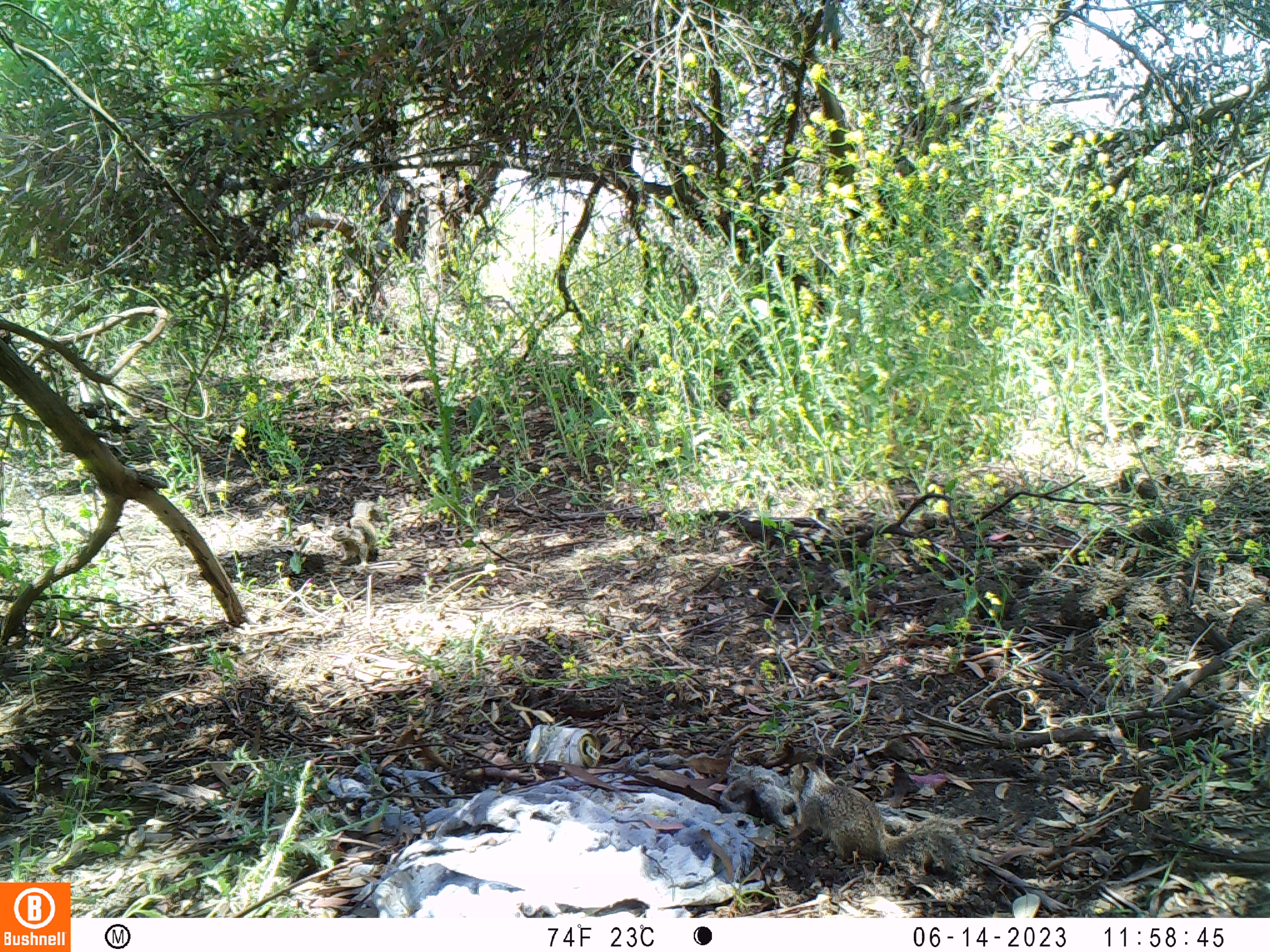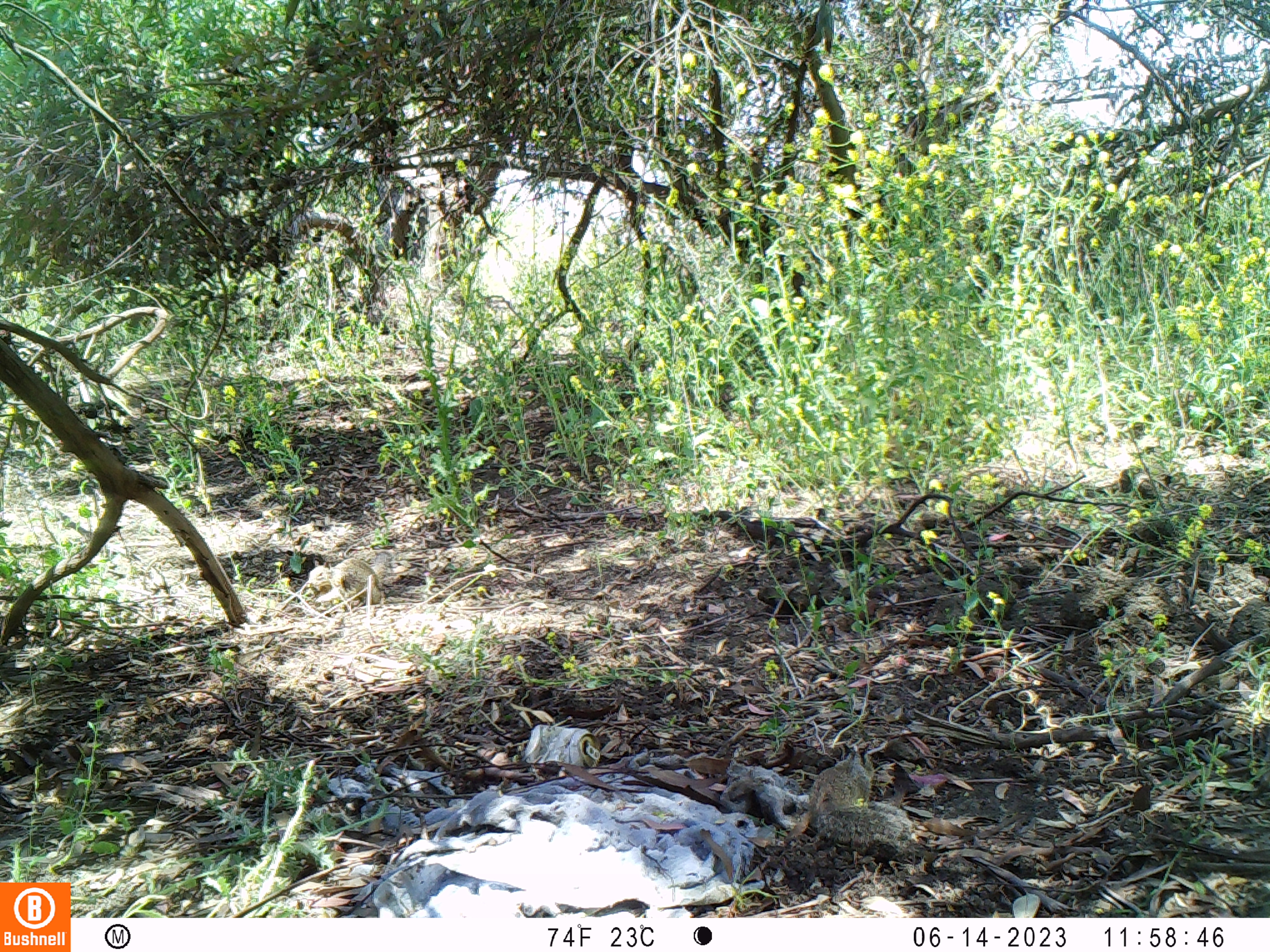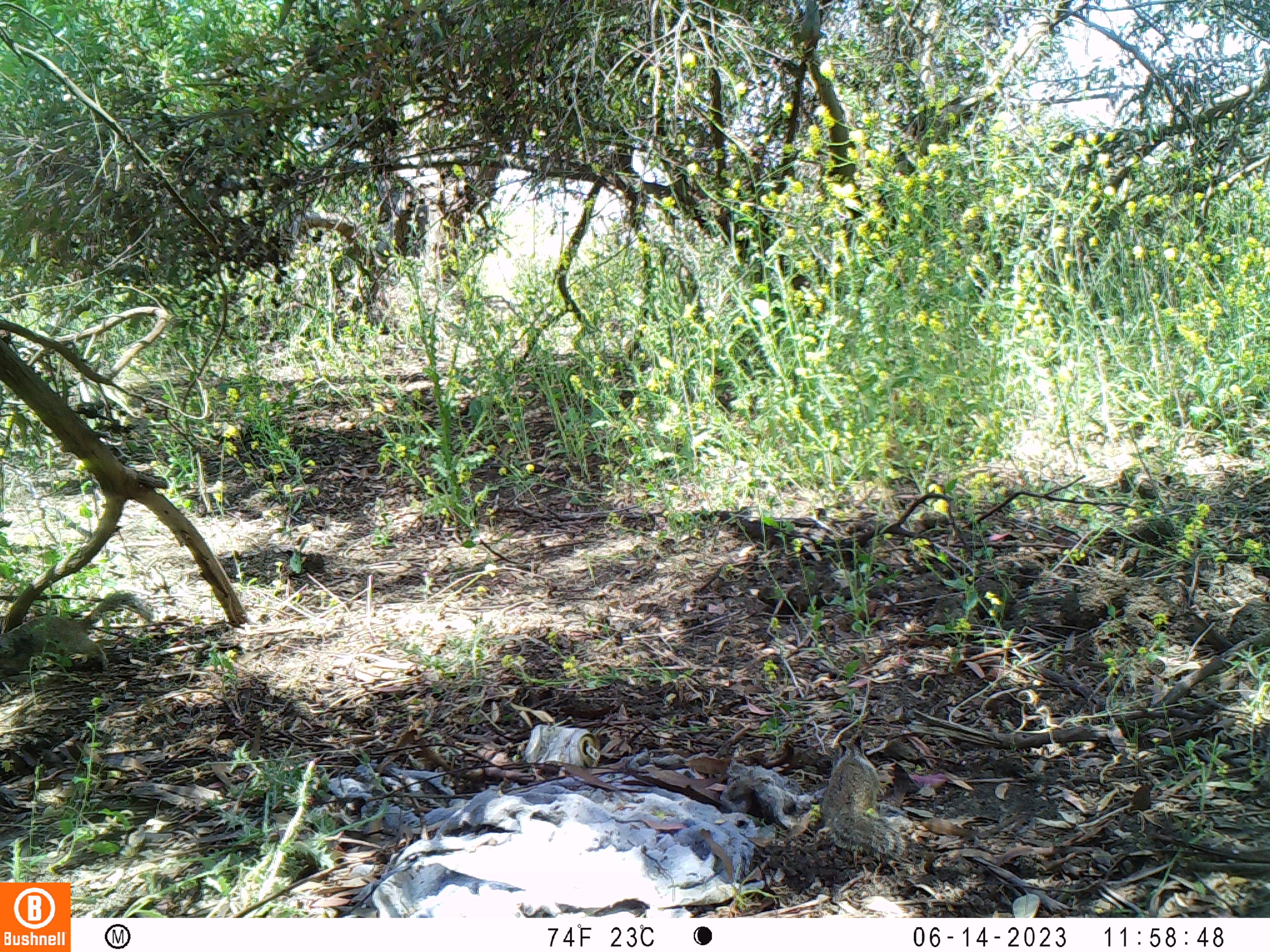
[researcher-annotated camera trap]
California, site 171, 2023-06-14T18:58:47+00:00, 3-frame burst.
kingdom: Animalia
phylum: Chordata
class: Mammalia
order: Rodentia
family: Sciuridae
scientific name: Sciuridae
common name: squirrel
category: unknown squirrel